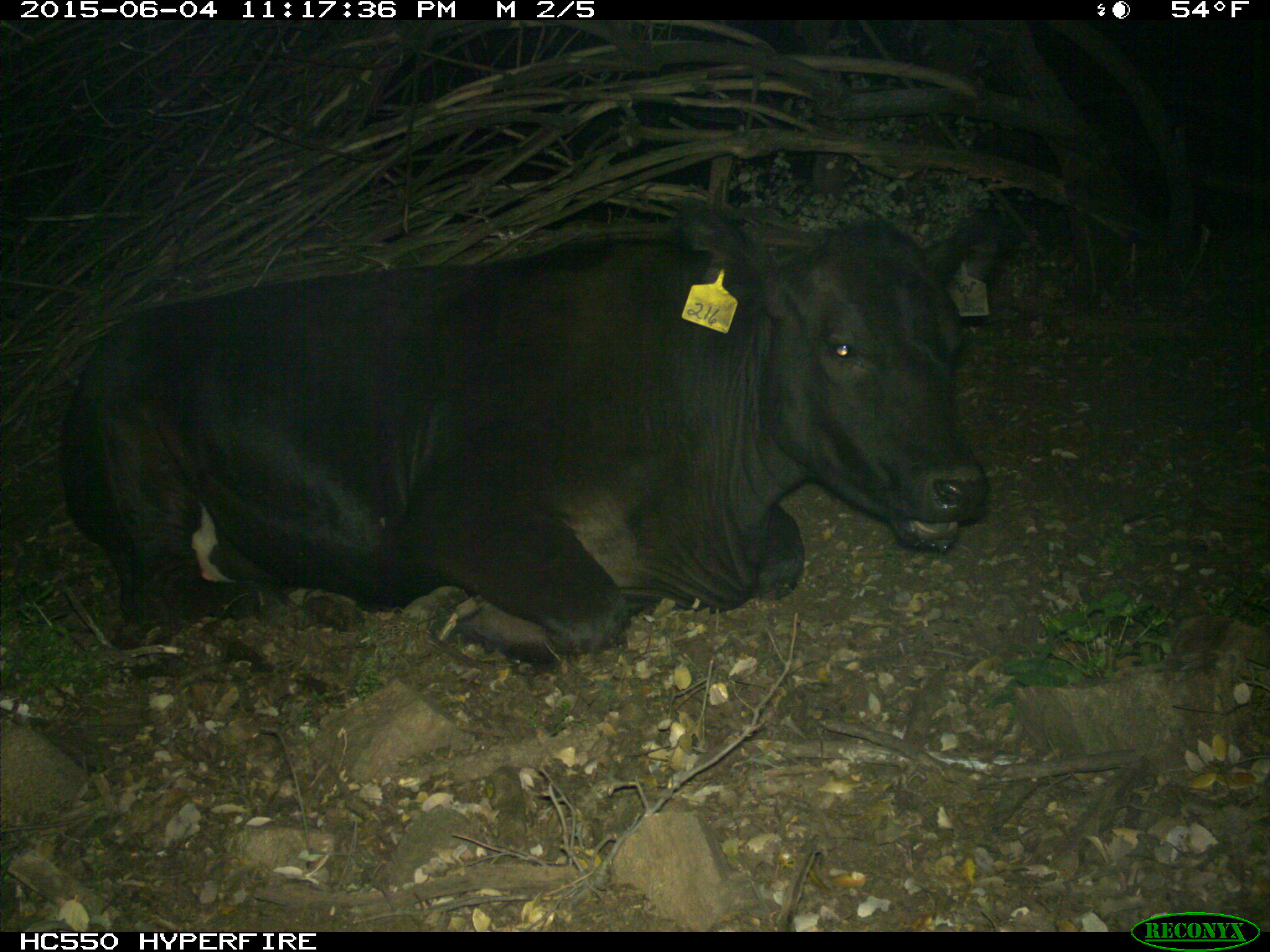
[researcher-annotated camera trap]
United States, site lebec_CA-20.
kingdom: Animalia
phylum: Chordata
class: Mammalia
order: Artiodactyla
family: Bovidae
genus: Bos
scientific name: Bos taurus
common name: domestic cow